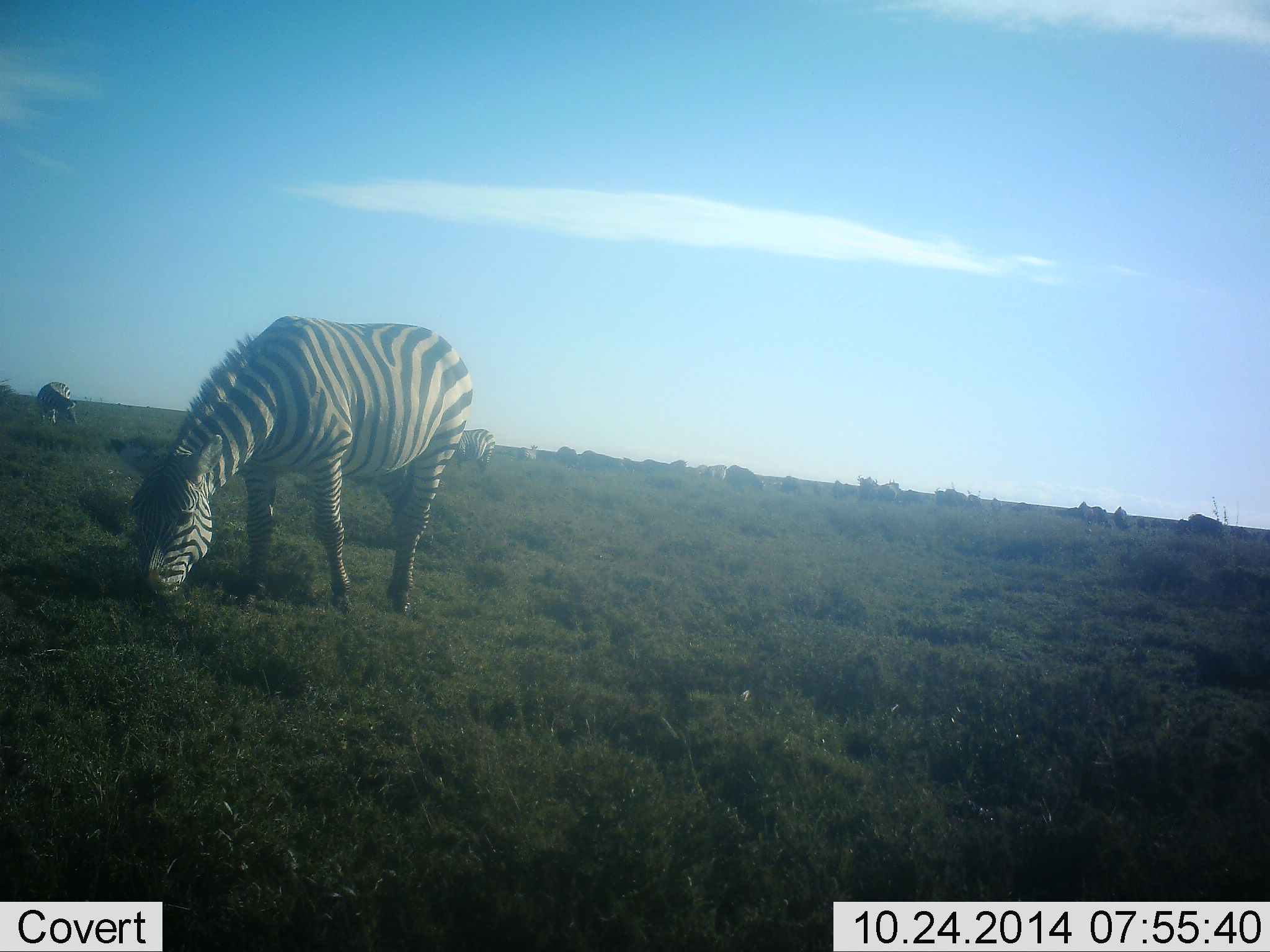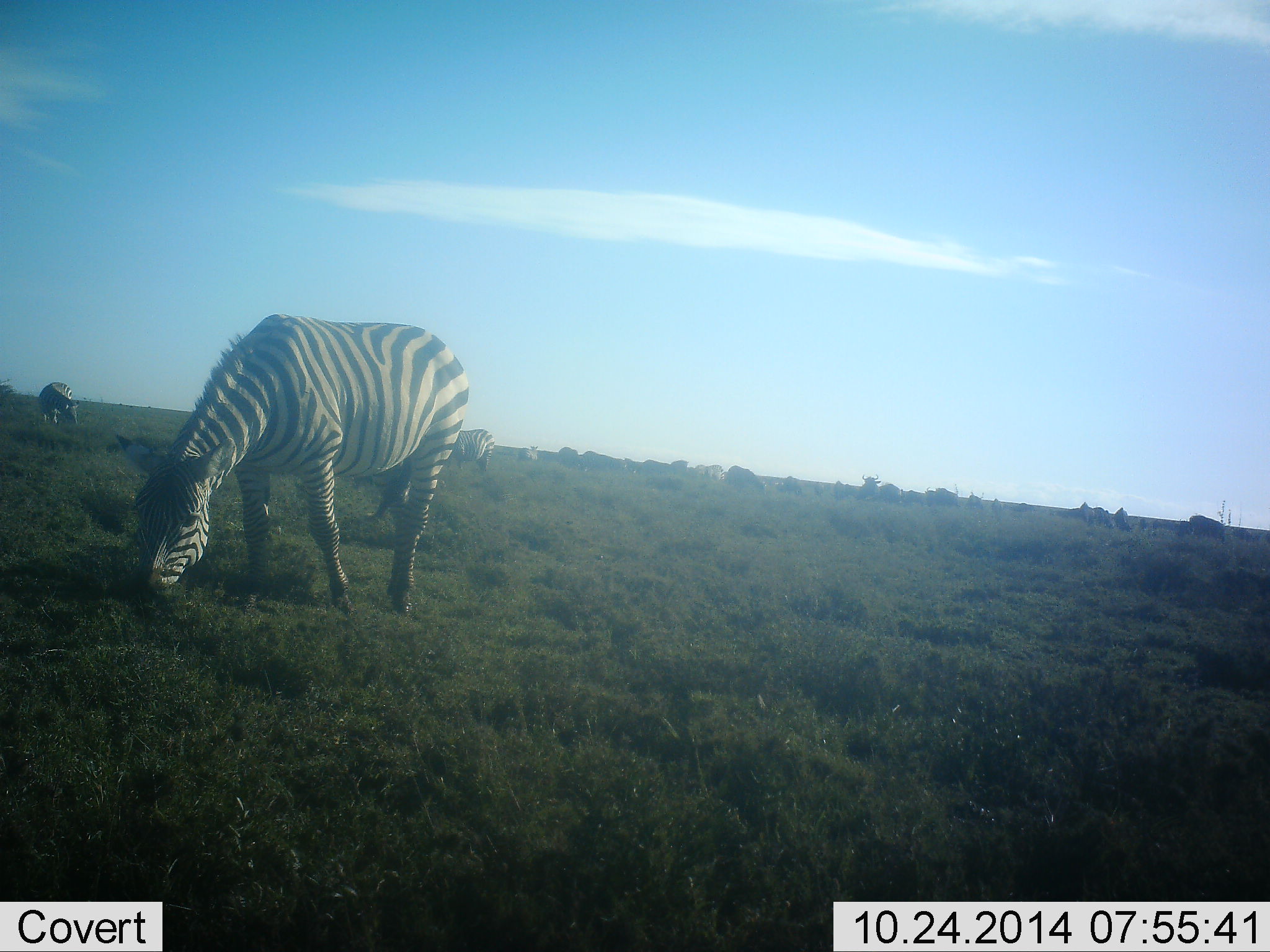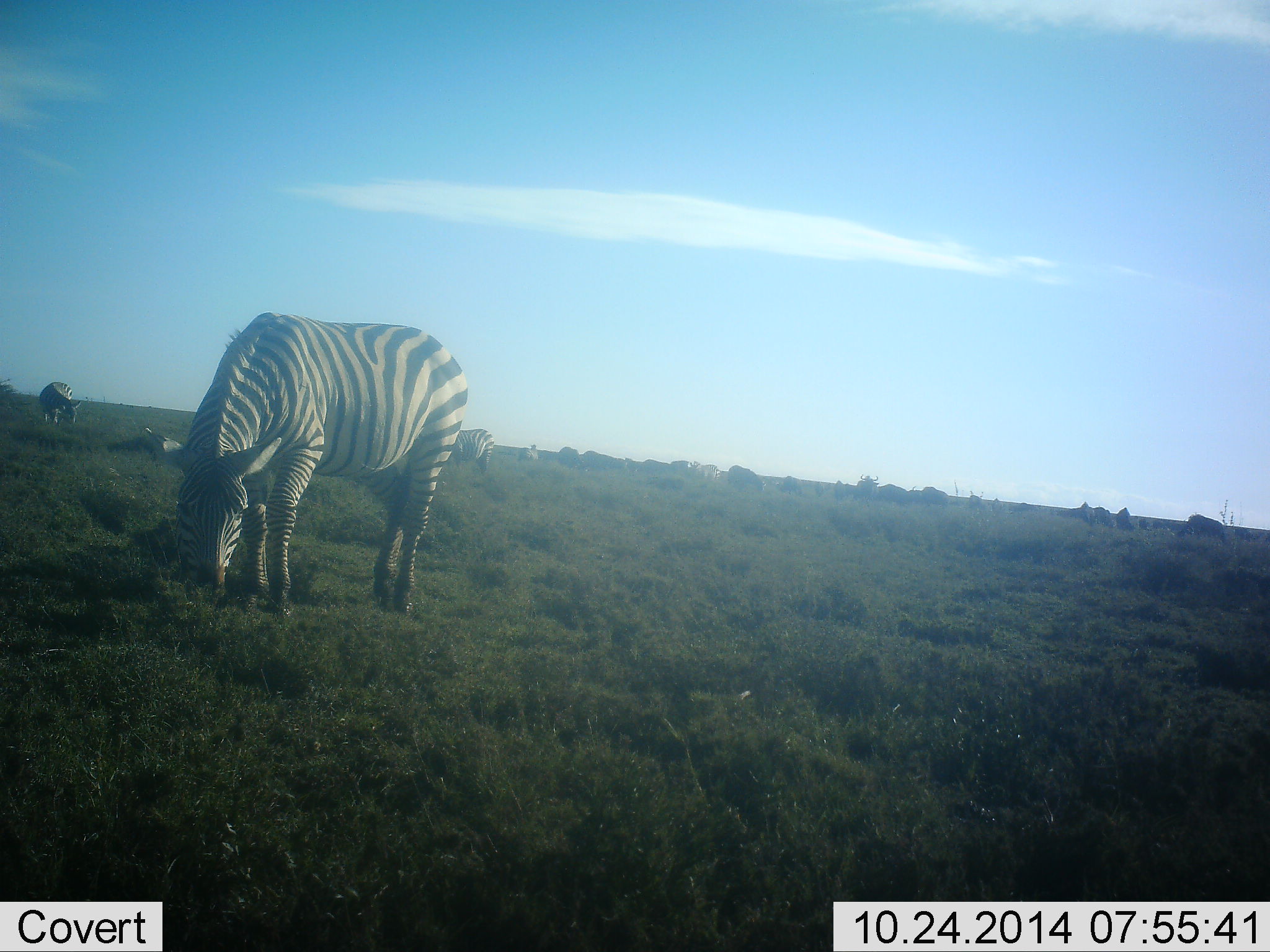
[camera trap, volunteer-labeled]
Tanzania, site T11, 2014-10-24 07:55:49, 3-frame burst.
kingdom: Animalia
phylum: Chordata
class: Mammalia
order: Perissodactyla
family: Equidae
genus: Equus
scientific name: Equus quagga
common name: plains zebra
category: zebra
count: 4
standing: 29%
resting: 0%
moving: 29%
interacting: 0%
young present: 0%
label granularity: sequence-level